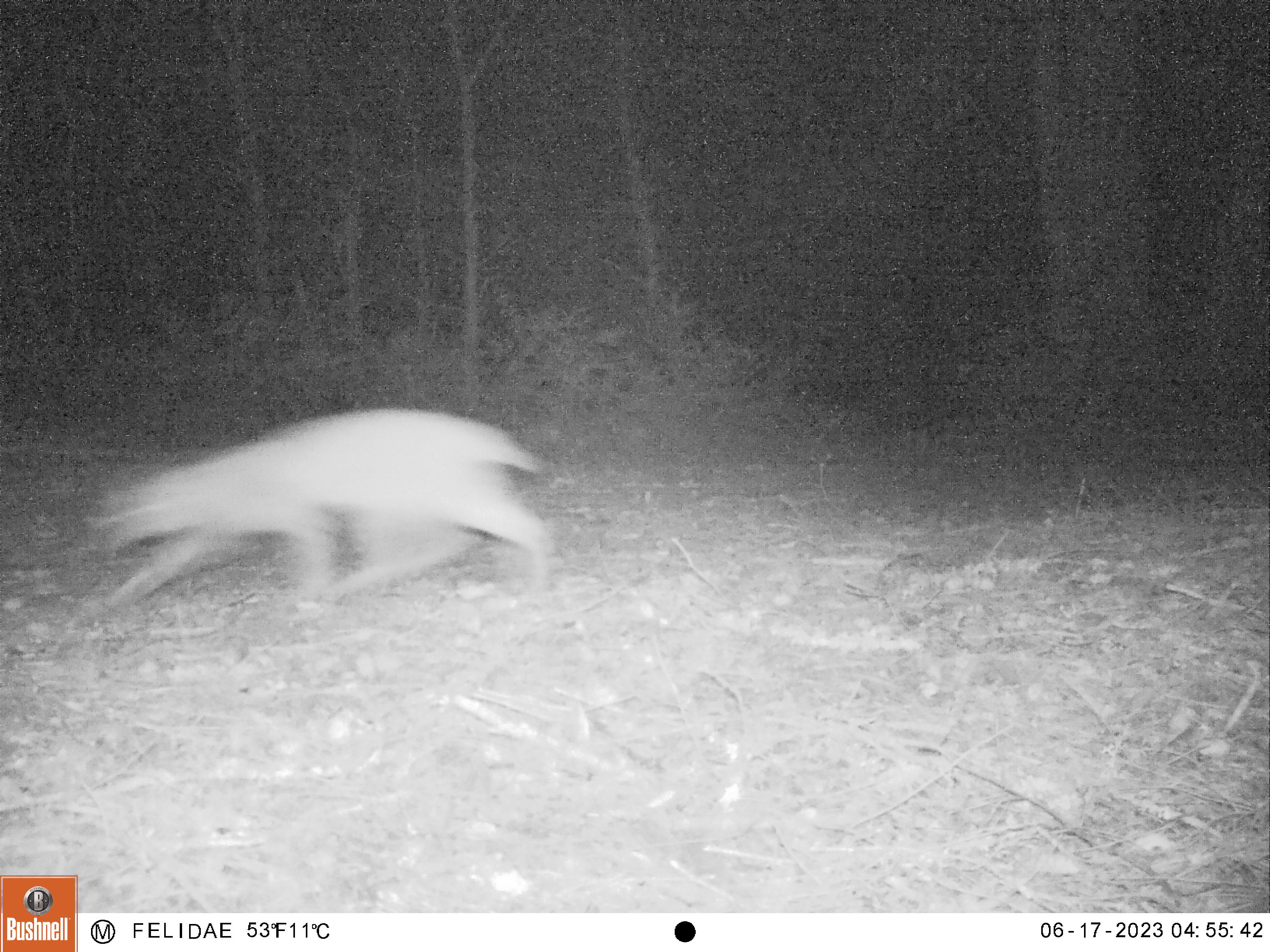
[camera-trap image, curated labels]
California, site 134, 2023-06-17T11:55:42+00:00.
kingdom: Animalia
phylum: Chordata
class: Mammalia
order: Carnivora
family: Felidae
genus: Lynx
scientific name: Lynx rufus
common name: bobcat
Bobcat (Lynx rufus).